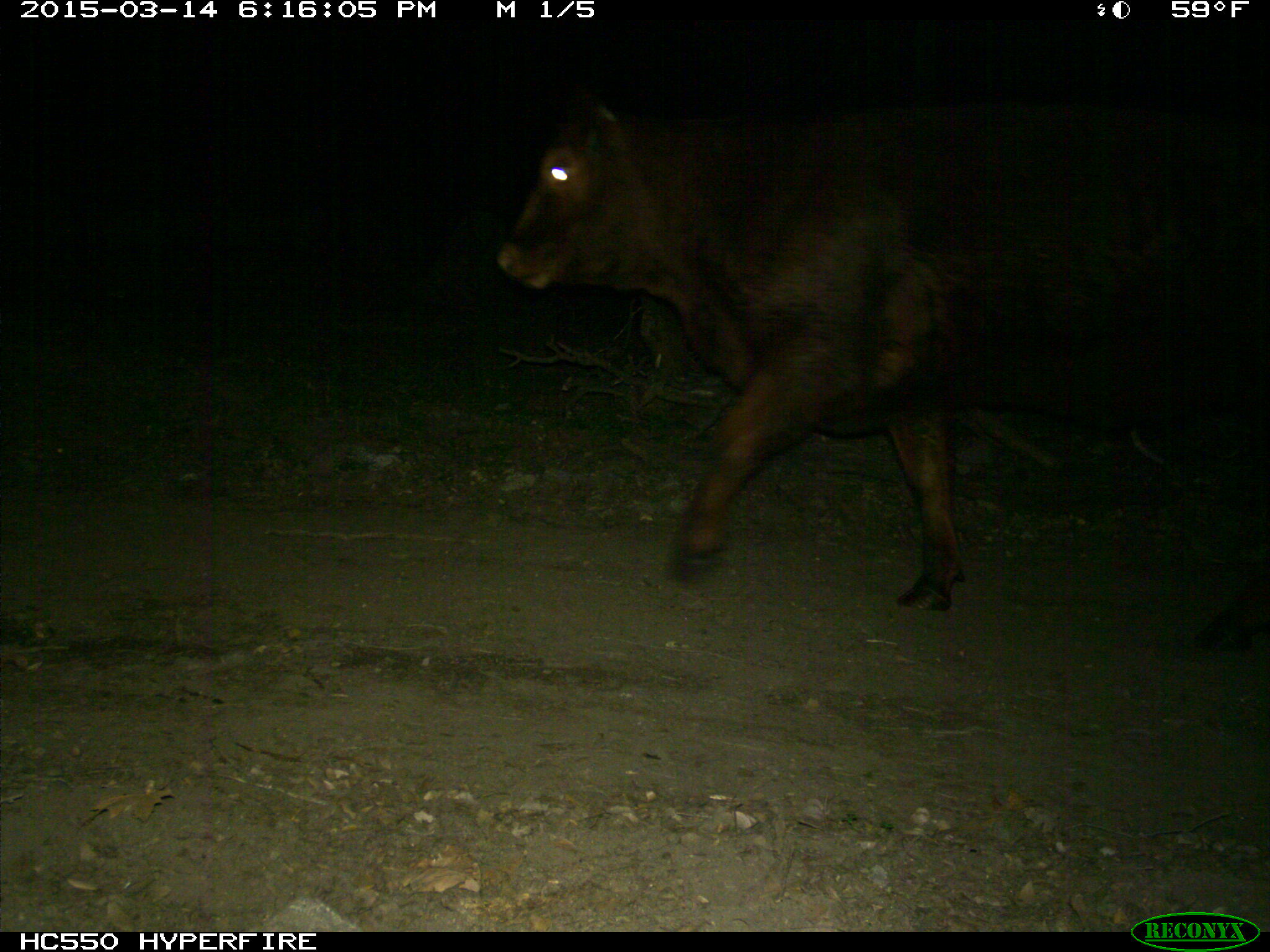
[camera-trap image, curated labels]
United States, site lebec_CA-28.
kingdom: Animalia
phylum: Chordata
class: Mammalia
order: Artiodactyla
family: Bovidae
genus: Bos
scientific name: Bos taurus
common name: domestic cow